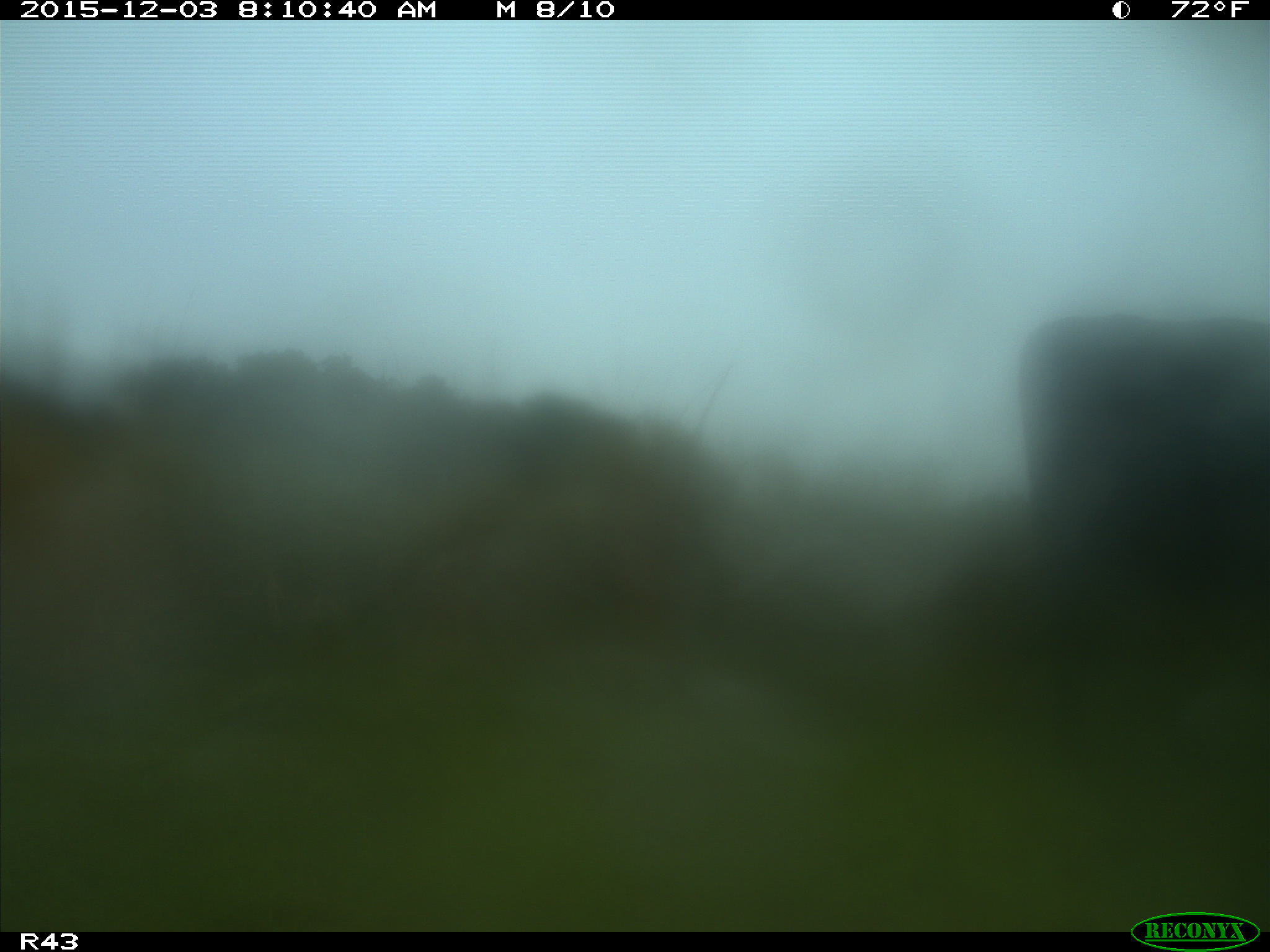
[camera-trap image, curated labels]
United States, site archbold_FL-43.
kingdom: Animalia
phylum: Chordata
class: Mammalia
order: Artiodactyla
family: Bovidae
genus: Bos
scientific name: Bos taurus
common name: domestic cow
Bos taurus (domestic cow).